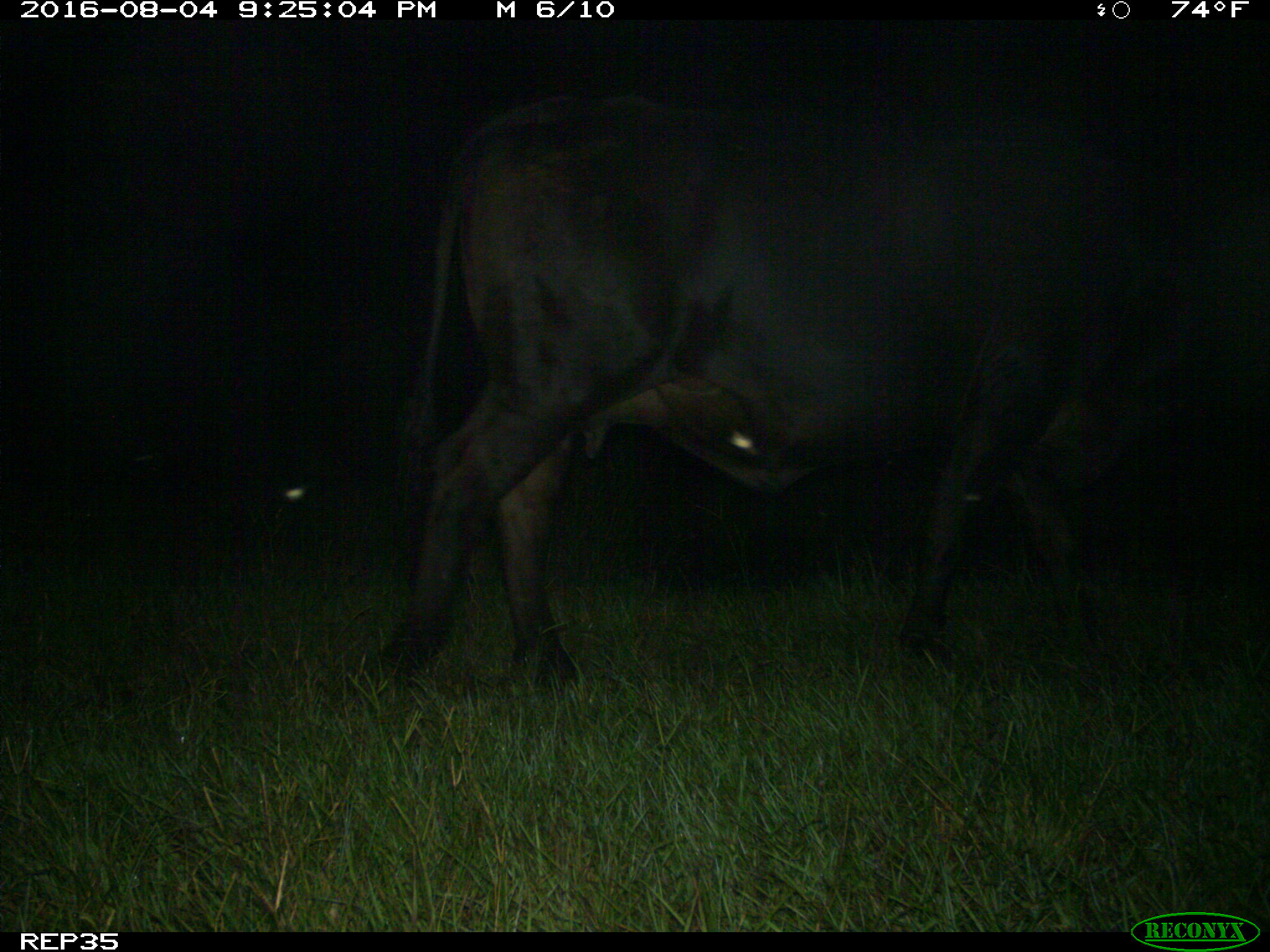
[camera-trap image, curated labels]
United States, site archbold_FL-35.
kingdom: Animalia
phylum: Chordata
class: Mammalia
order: Artiodactyla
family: Bovidae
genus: Bos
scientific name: Bos taurus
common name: domestic cow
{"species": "Bos taurus (domestic cow)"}